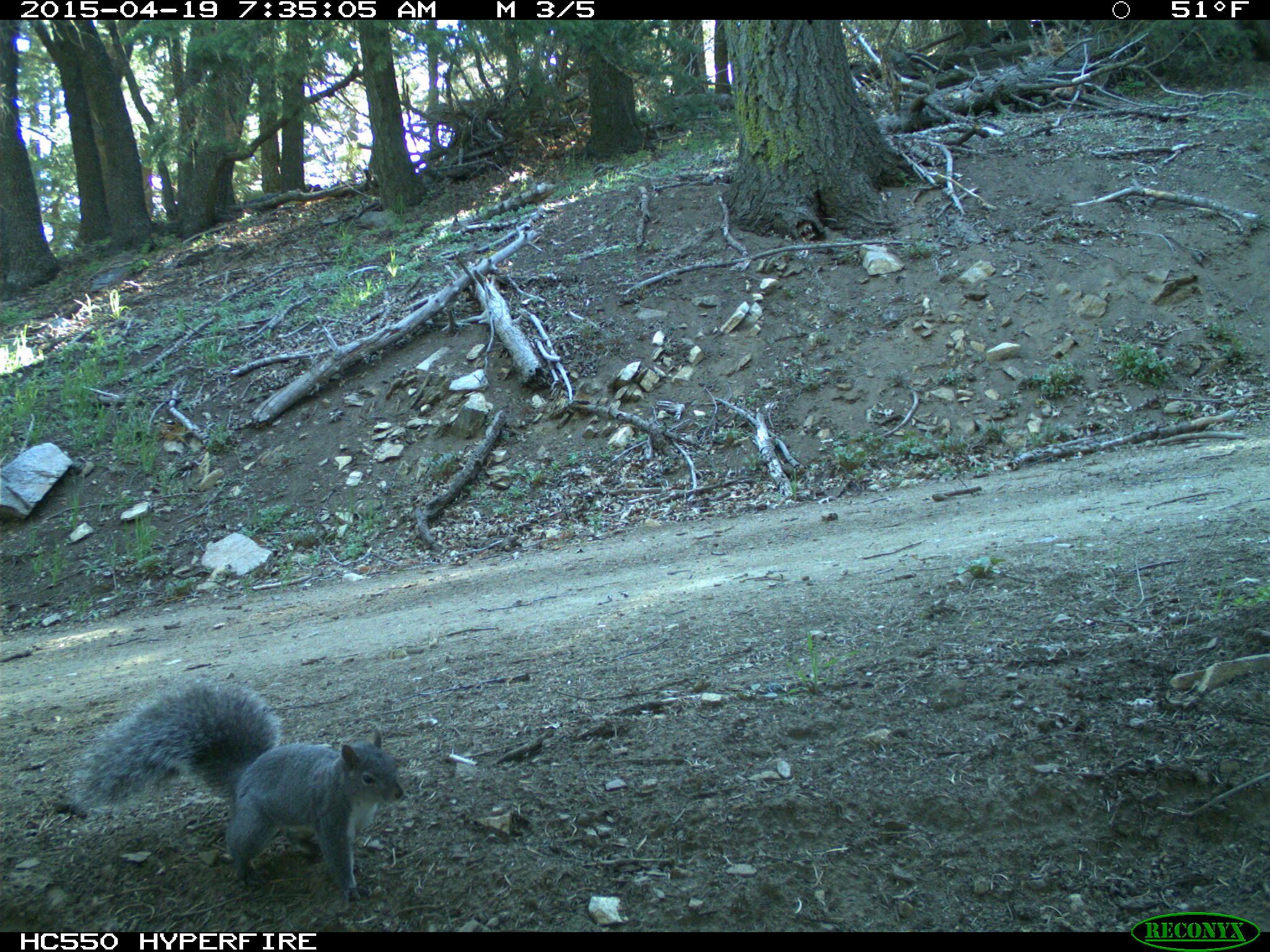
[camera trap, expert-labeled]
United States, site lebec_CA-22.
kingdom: Animalia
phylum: Chordata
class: Mammalia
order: Rodentia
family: Sciuridae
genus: Sciurus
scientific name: Sciurus carolinensis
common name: eastern gray squirrel